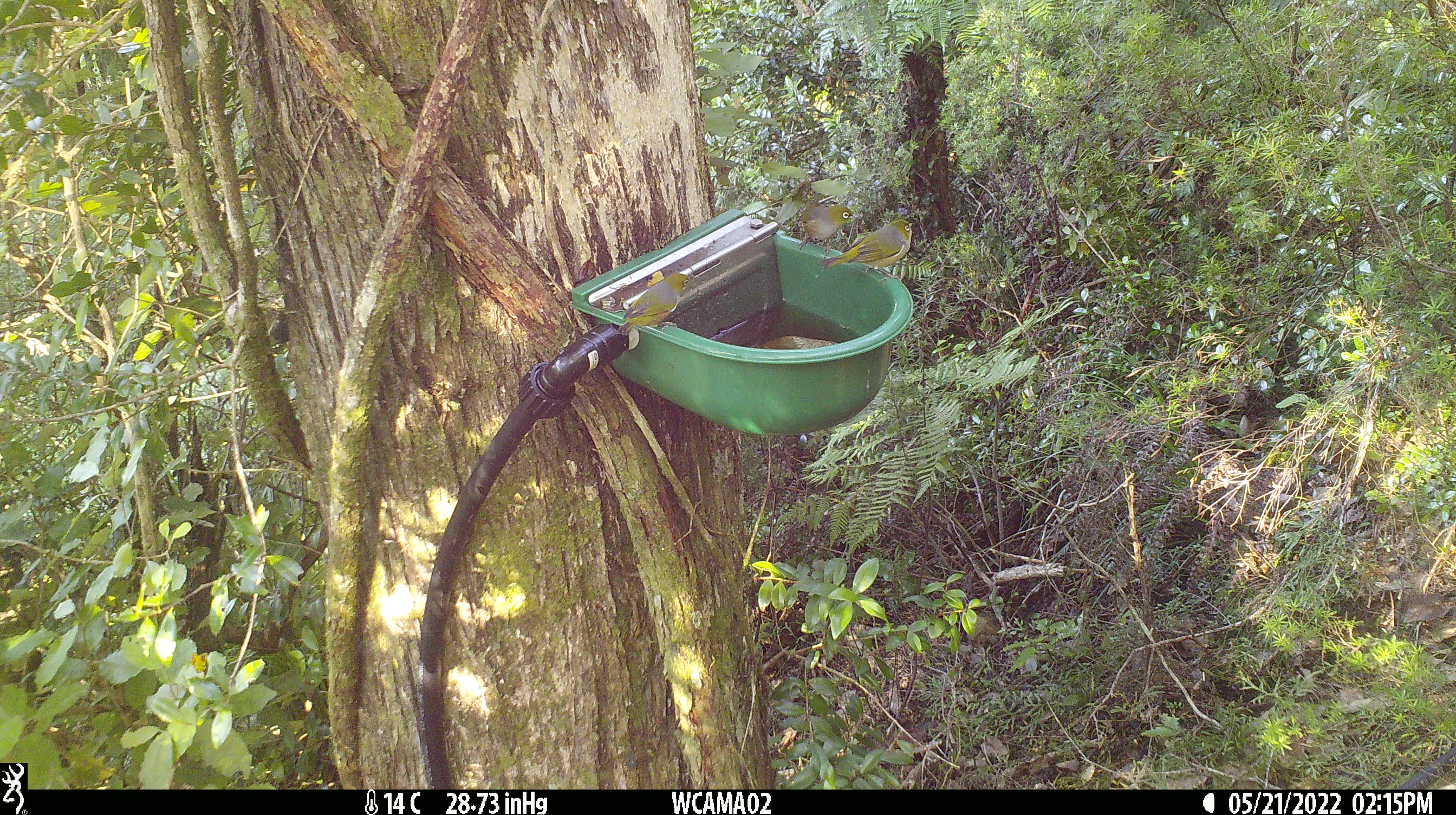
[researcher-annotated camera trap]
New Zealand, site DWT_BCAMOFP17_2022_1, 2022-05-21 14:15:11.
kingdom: Animalia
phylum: Chordata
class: Aves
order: Passeriformes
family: Zosteropidae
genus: Zosterops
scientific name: Zosterops lateralis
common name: silvereye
Silvereye (Zosterops lateralis).